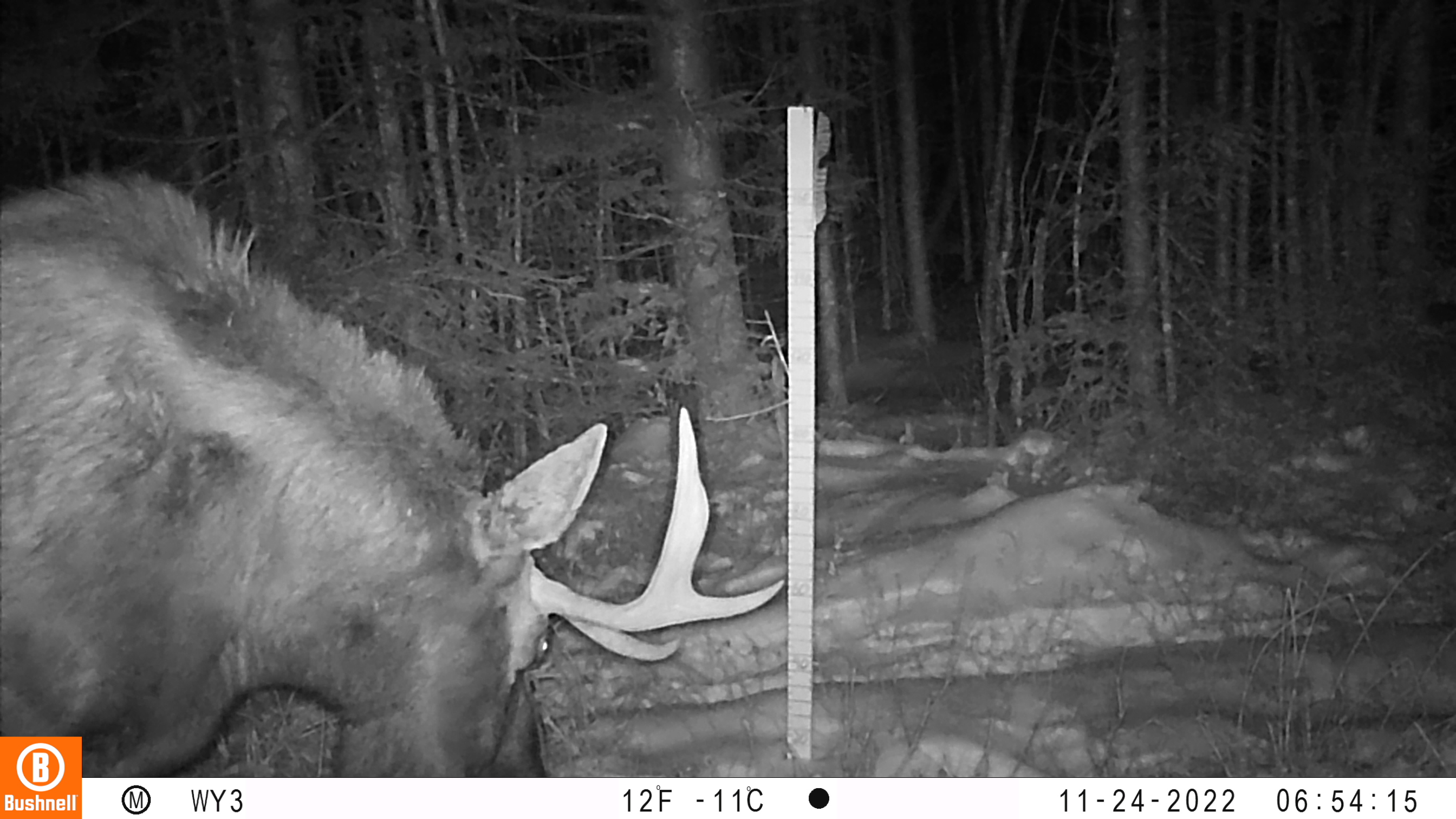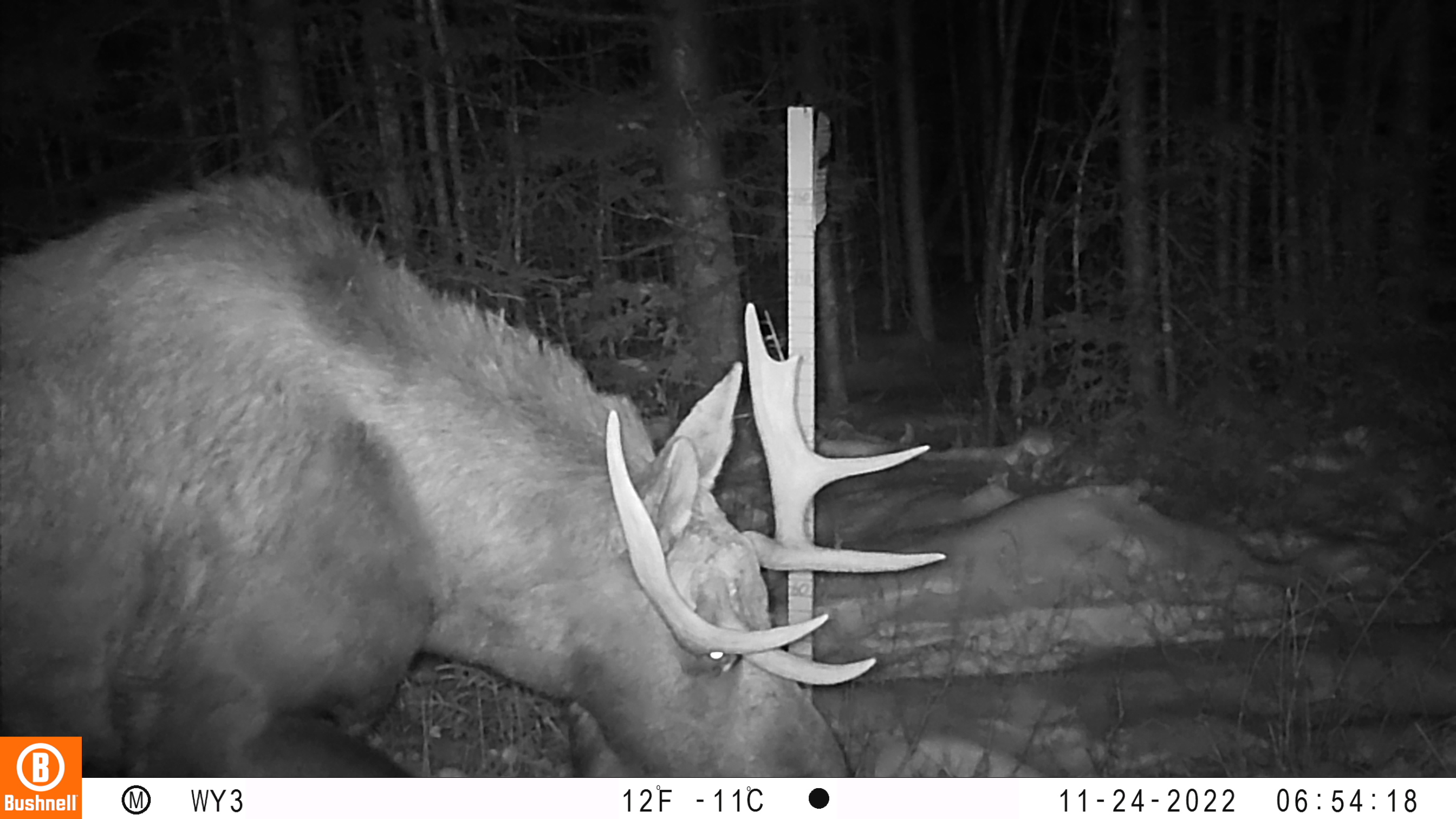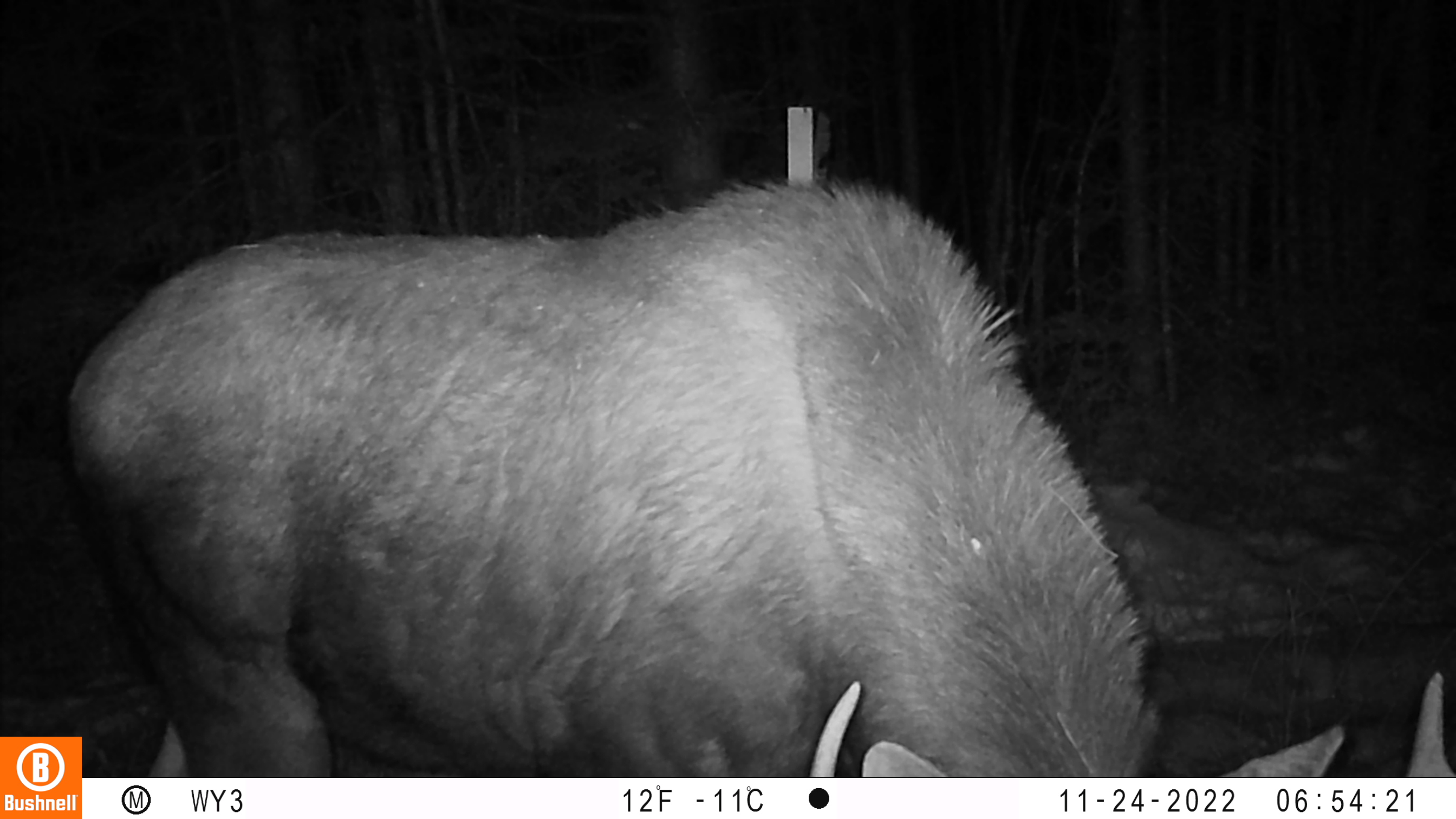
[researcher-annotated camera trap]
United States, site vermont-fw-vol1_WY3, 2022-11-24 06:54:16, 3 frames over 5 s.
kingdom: Animalia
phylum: Chordata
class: Mammalia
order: Artiodactyla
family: Cervidae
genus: Alces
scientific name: Alces alces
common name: moose